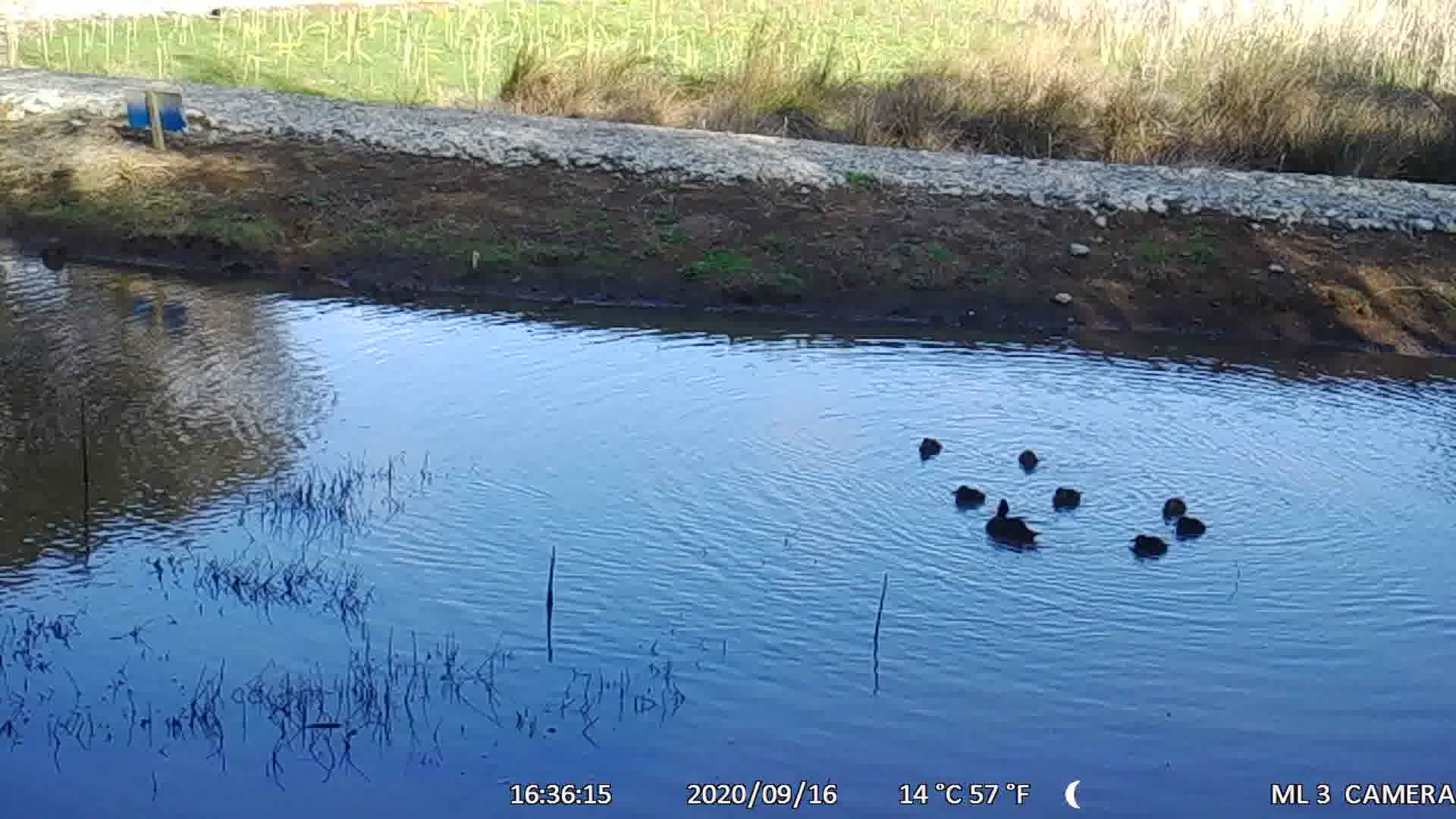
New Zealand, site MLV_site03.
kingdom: Animalia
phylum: Chordata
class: Aves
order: Anseriformes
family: Anatidae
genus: Anas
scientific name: Anas chlorotis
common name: brown teal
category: pateke